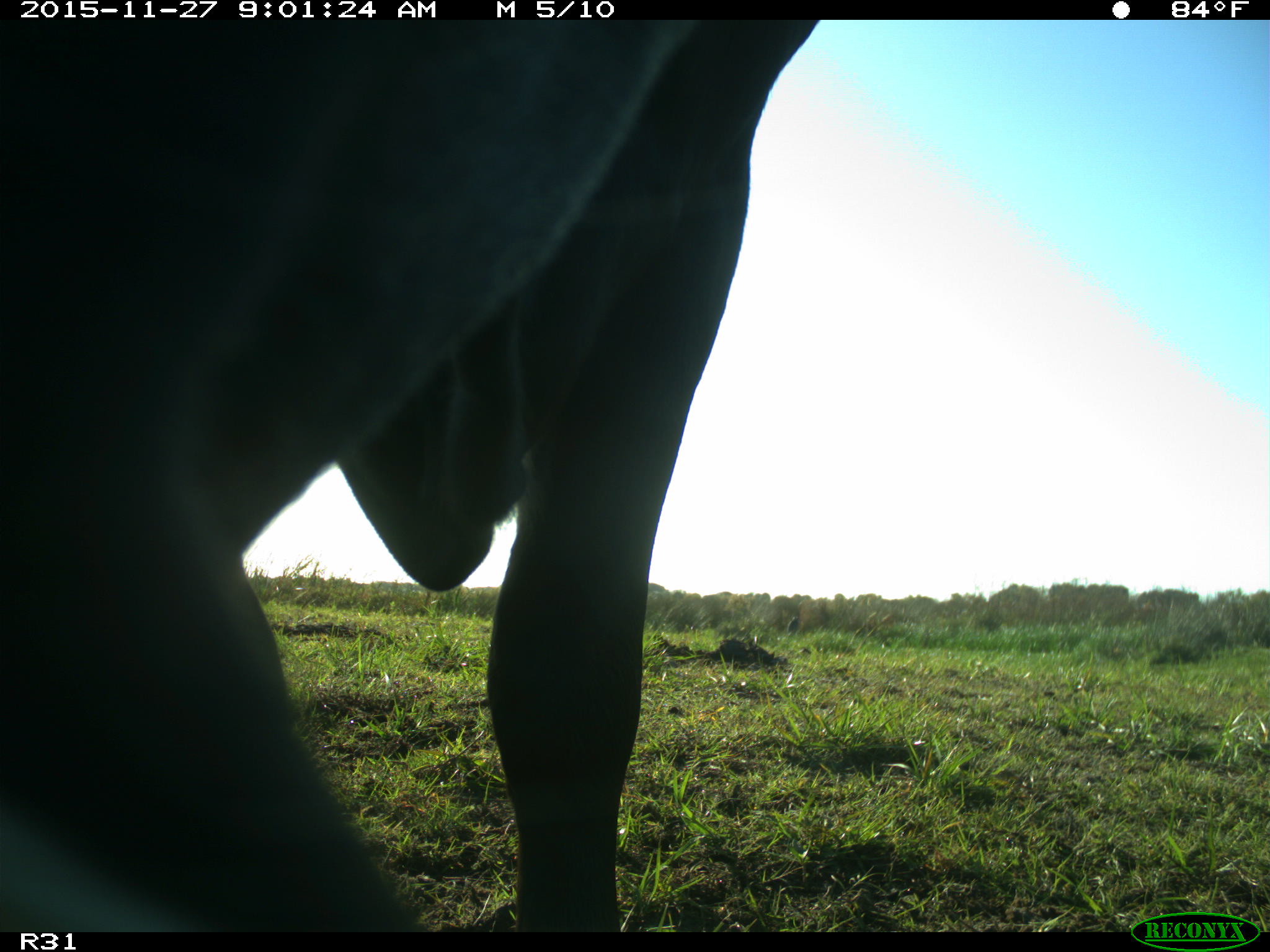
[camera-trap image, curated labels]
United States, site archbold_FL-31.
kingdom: Animalia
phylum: Chordata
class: Mammalia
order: Artiodactyla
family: Bovidae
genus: Bos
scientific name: Bos taurus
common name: domestic cow